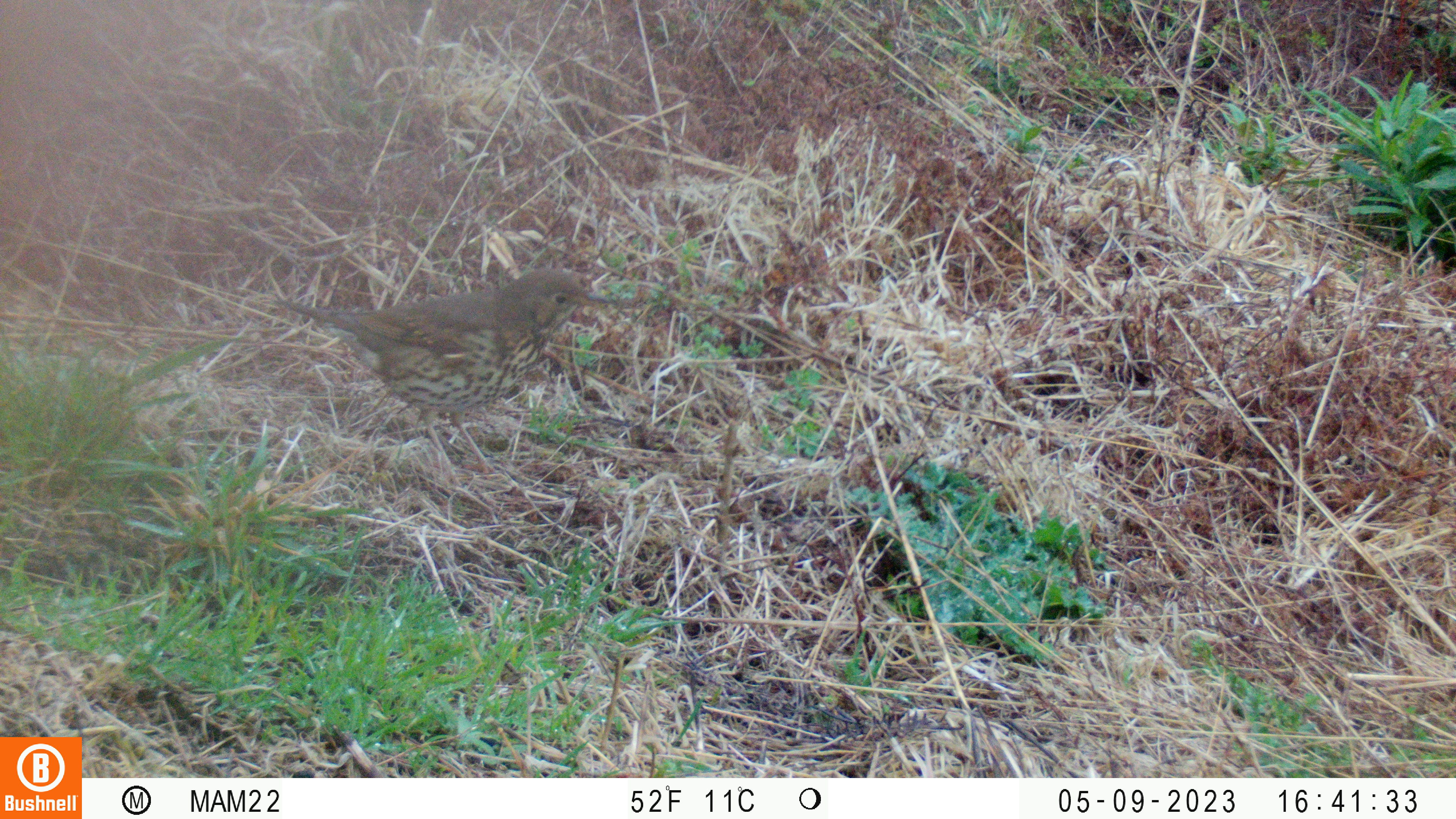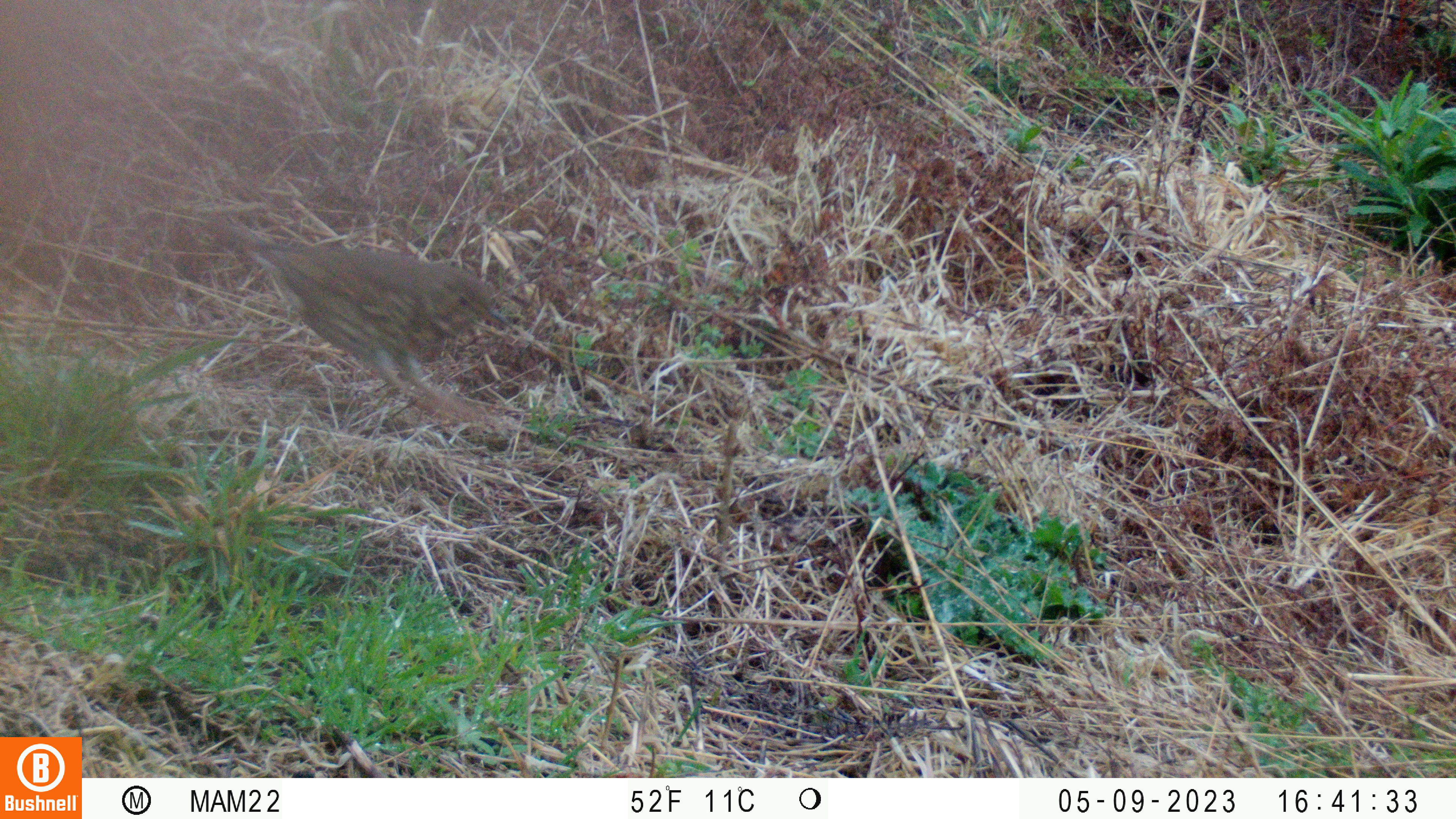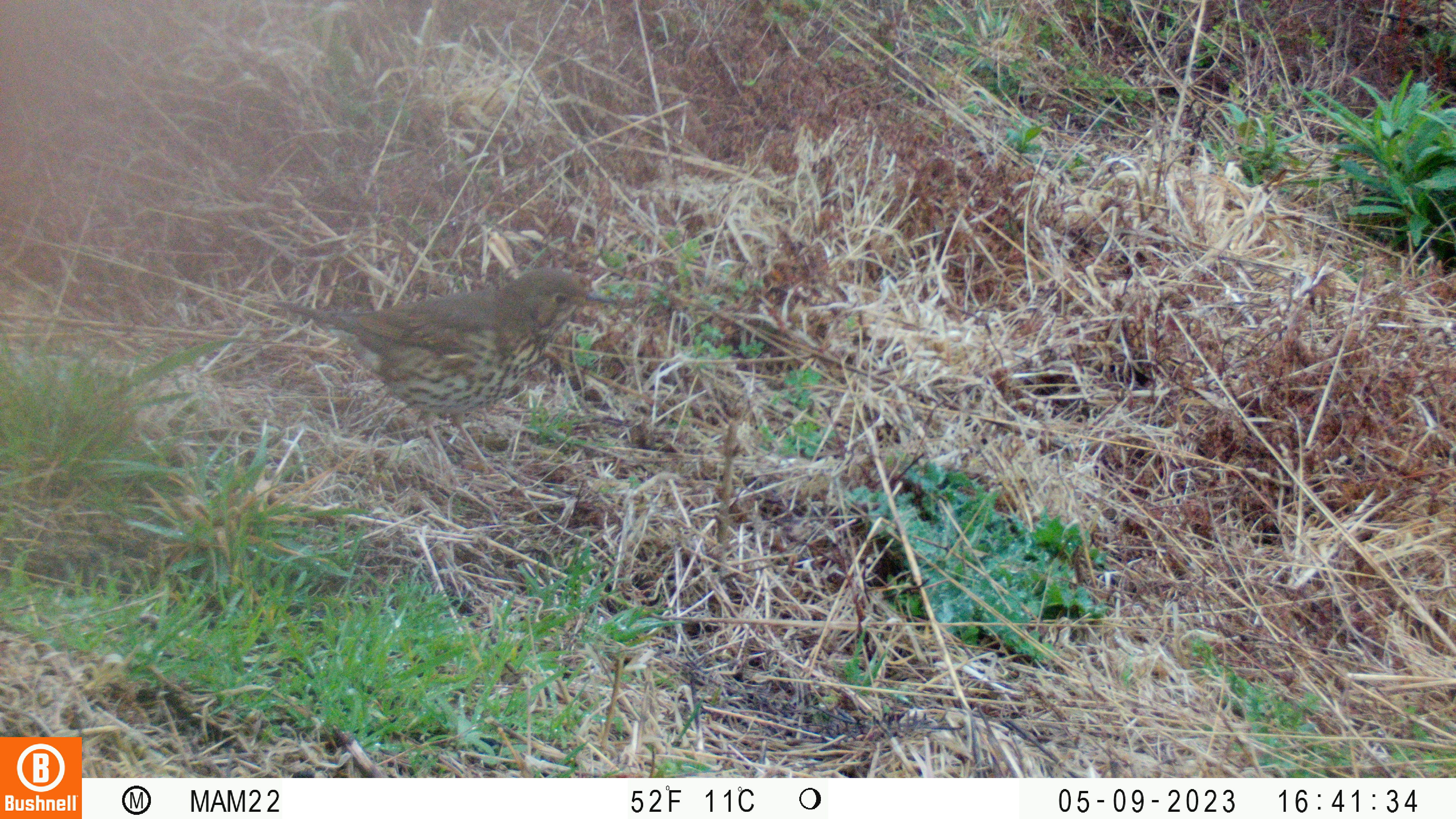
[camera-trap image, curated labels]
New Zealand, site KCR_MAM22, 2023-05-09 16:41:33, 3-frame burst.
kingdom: Animalia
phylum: Chordata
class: Aves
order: Passeriformes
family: Turdidae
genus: Turdus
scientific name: Turdus philomelos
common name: song thrush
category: thrush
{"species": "thrush (song thrush) (Turdus philomelos)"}